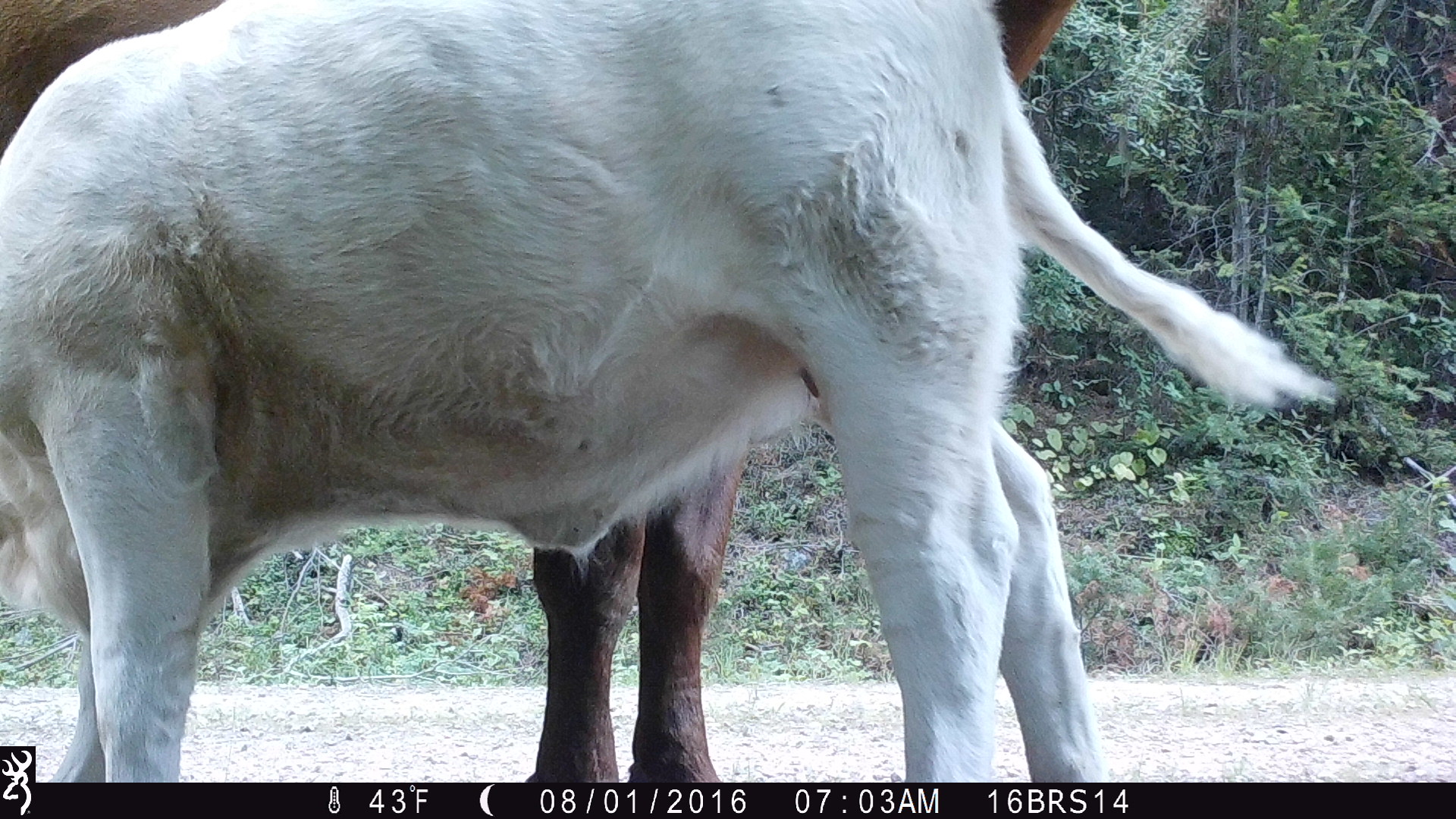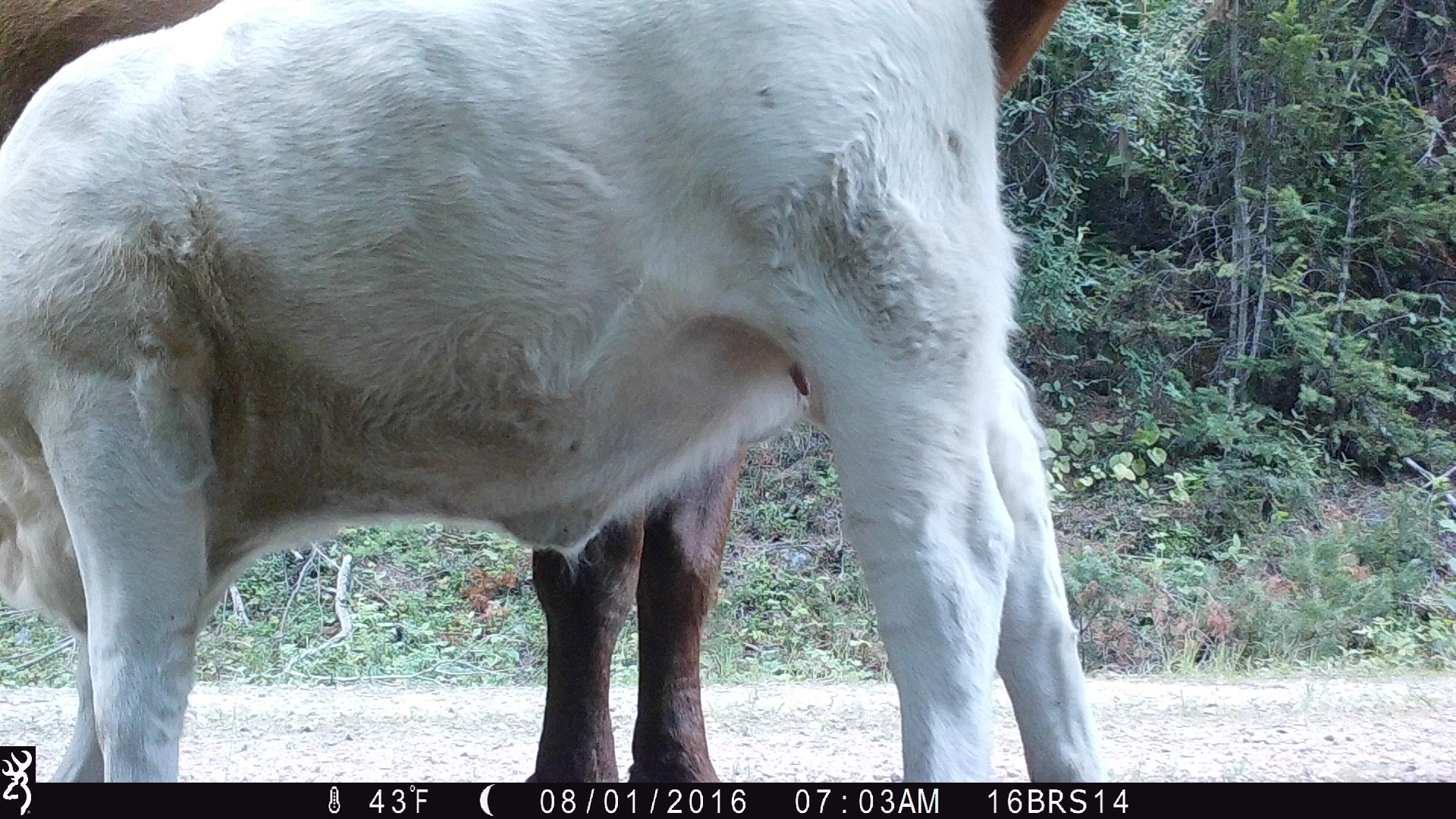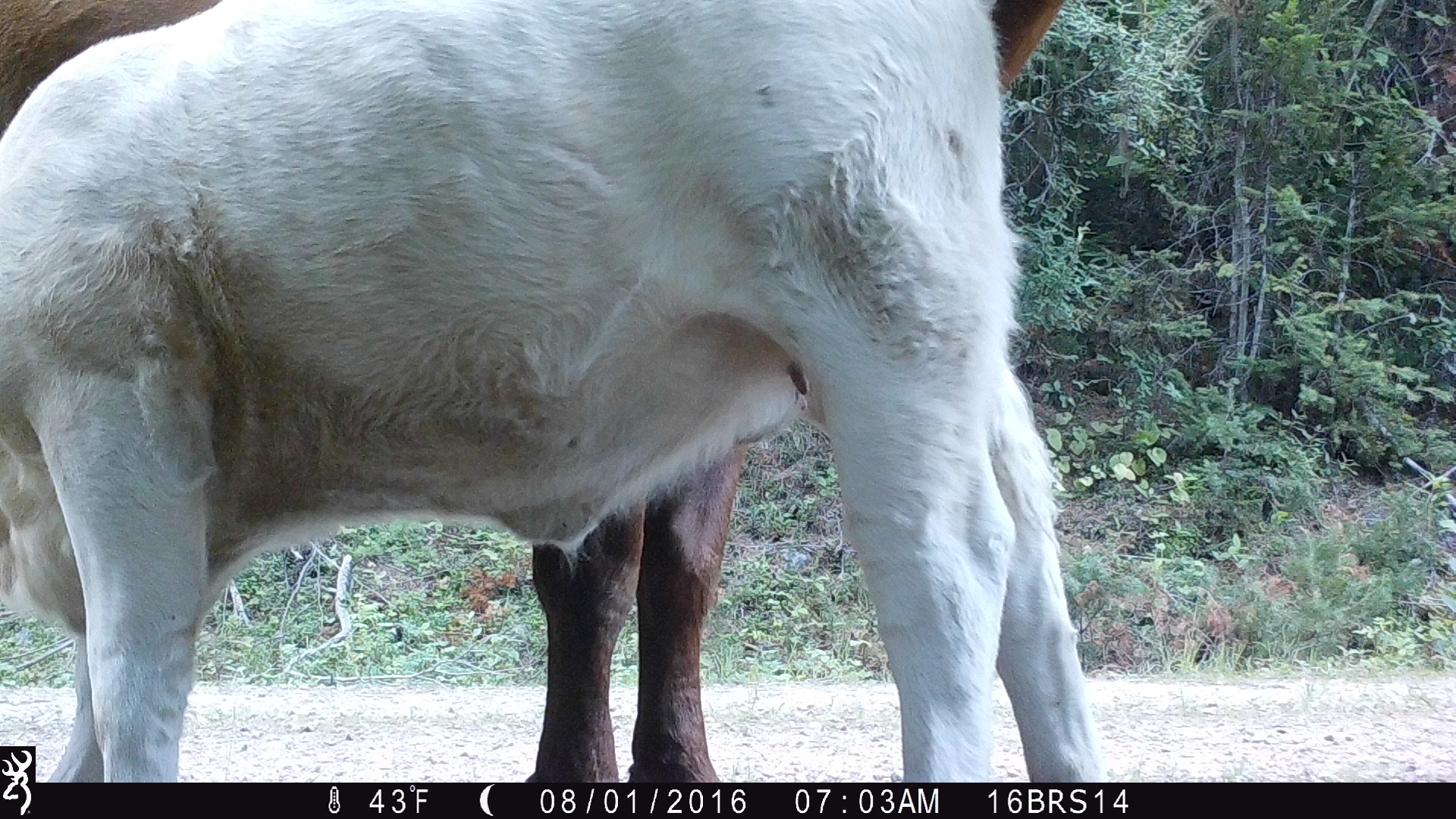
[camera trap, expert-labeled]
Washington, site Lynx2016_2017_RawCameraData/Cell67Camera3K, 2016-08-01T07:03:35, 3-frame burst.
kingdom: Animalia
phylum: Chordata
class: Mammalia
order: Artiodactyla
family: Bovidae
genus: Bos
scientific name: Bos taurus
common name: domestic cattle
Domestic cattle (Bos taurus). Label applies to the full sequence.